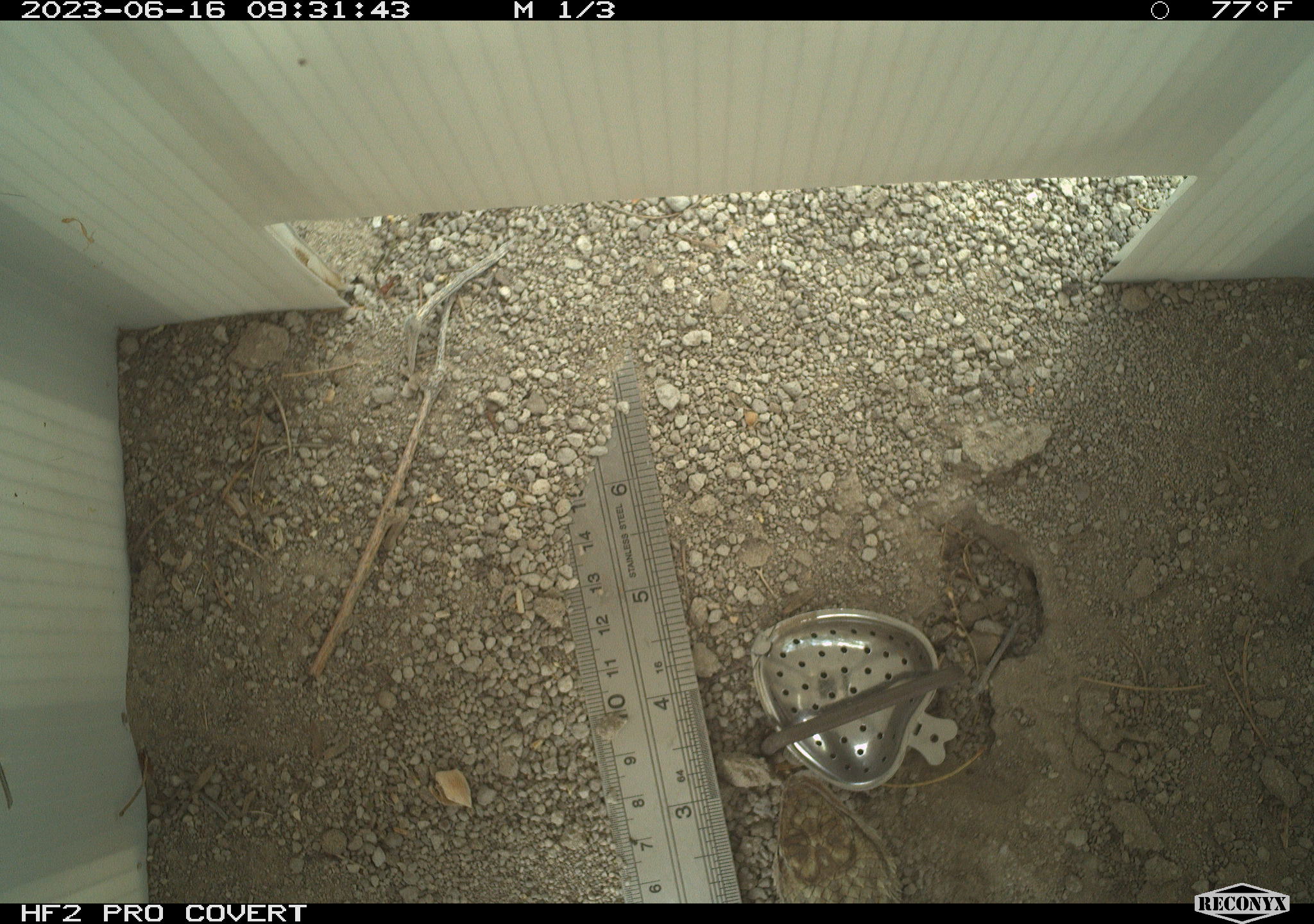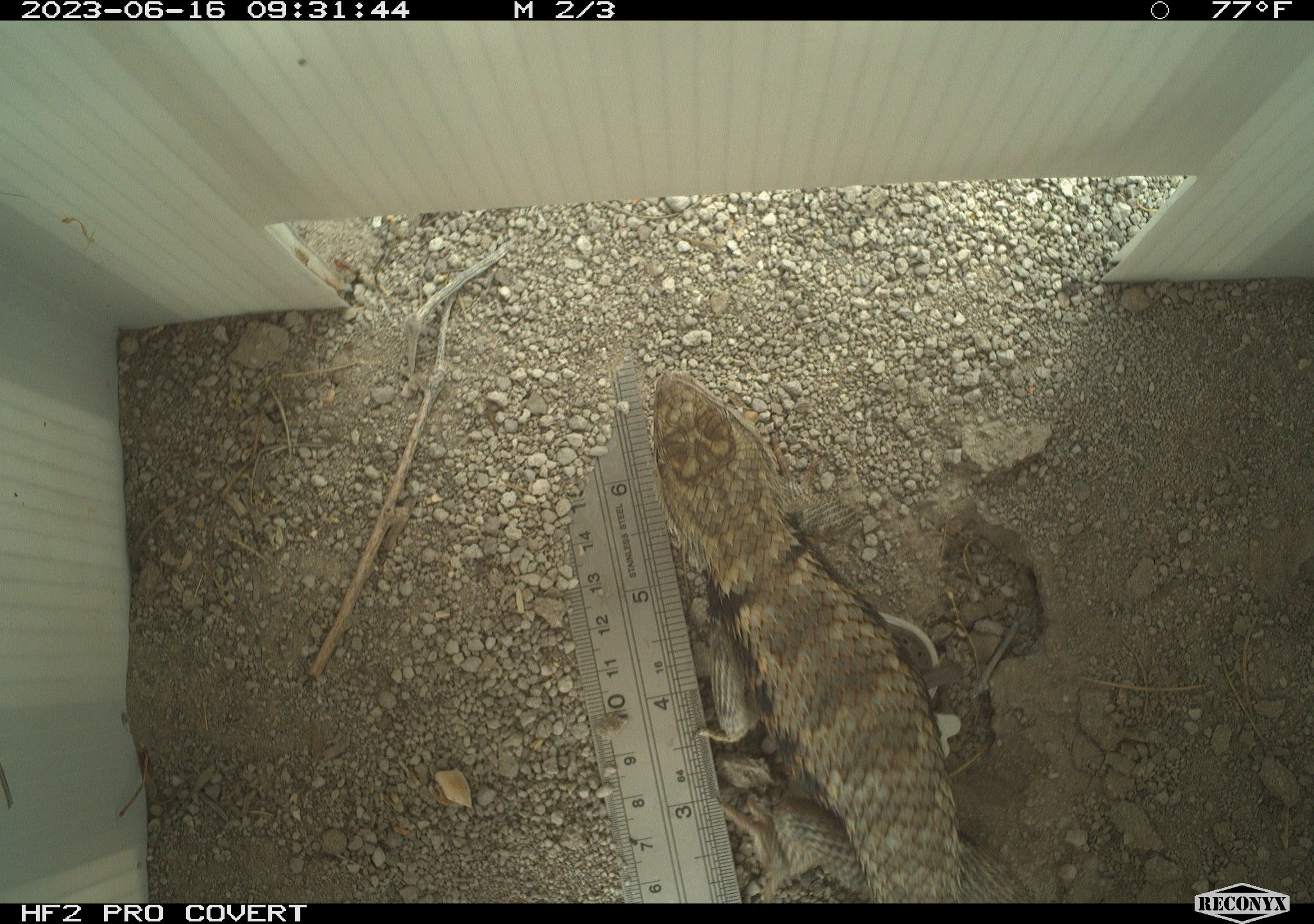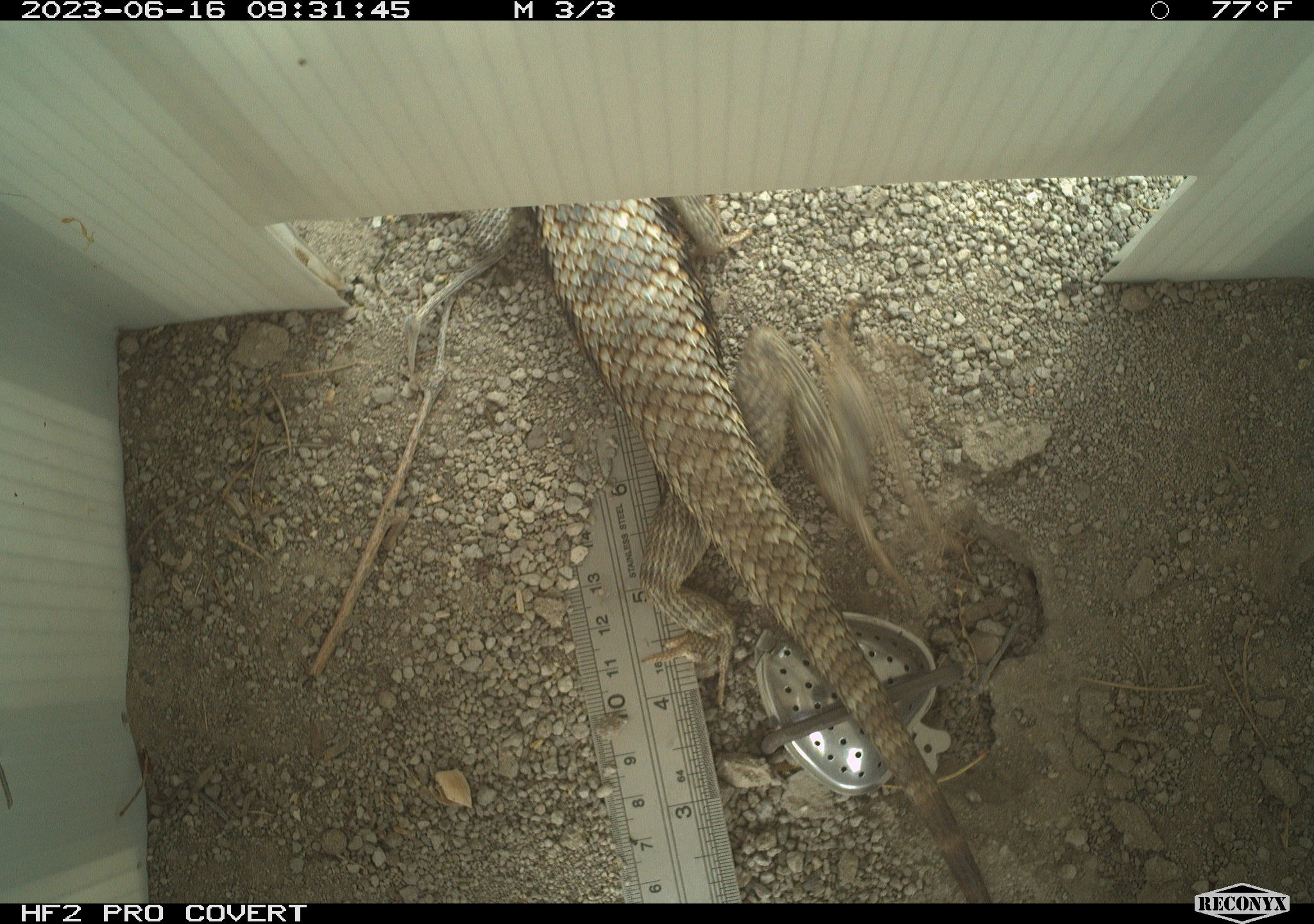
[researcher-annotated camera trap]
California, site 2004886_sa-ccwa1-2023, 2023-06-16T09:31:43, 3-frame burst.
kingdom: Animalia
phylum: Chordata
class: Reptilia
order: Squamata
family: Phrynosomatidae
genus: Sceloporus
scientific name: Sceloporus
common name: spiny lizards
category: sceloporus species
Sceloporus species (spiny lizards) (Sceloporus).